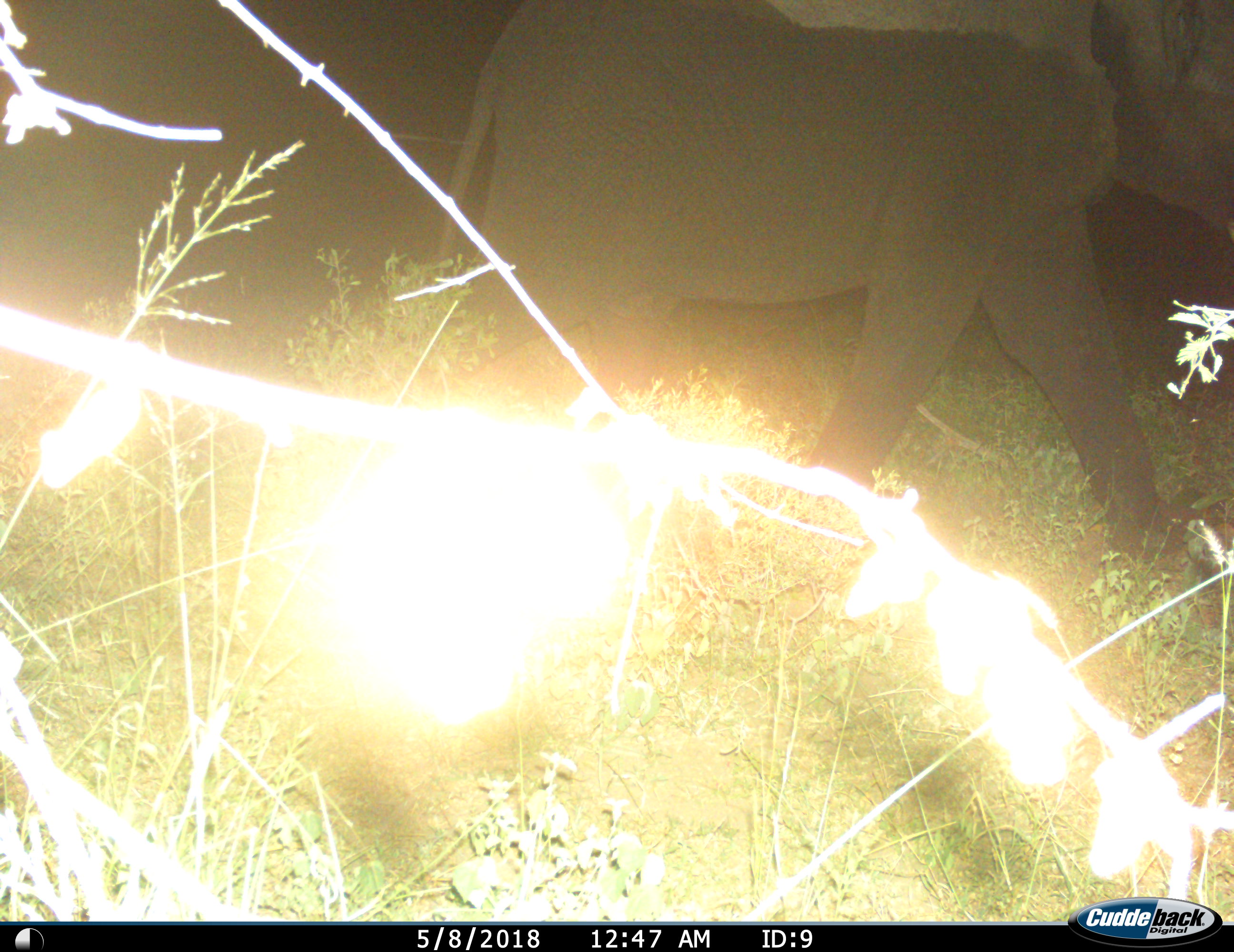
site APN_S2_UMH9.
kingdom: Animalia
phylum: Chordata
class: Mammalia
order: Proboscidea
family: Elephantidae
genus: Loxodonta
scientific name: Loxodonta africana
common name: african bush elephant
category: elephant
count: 1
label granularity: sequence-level